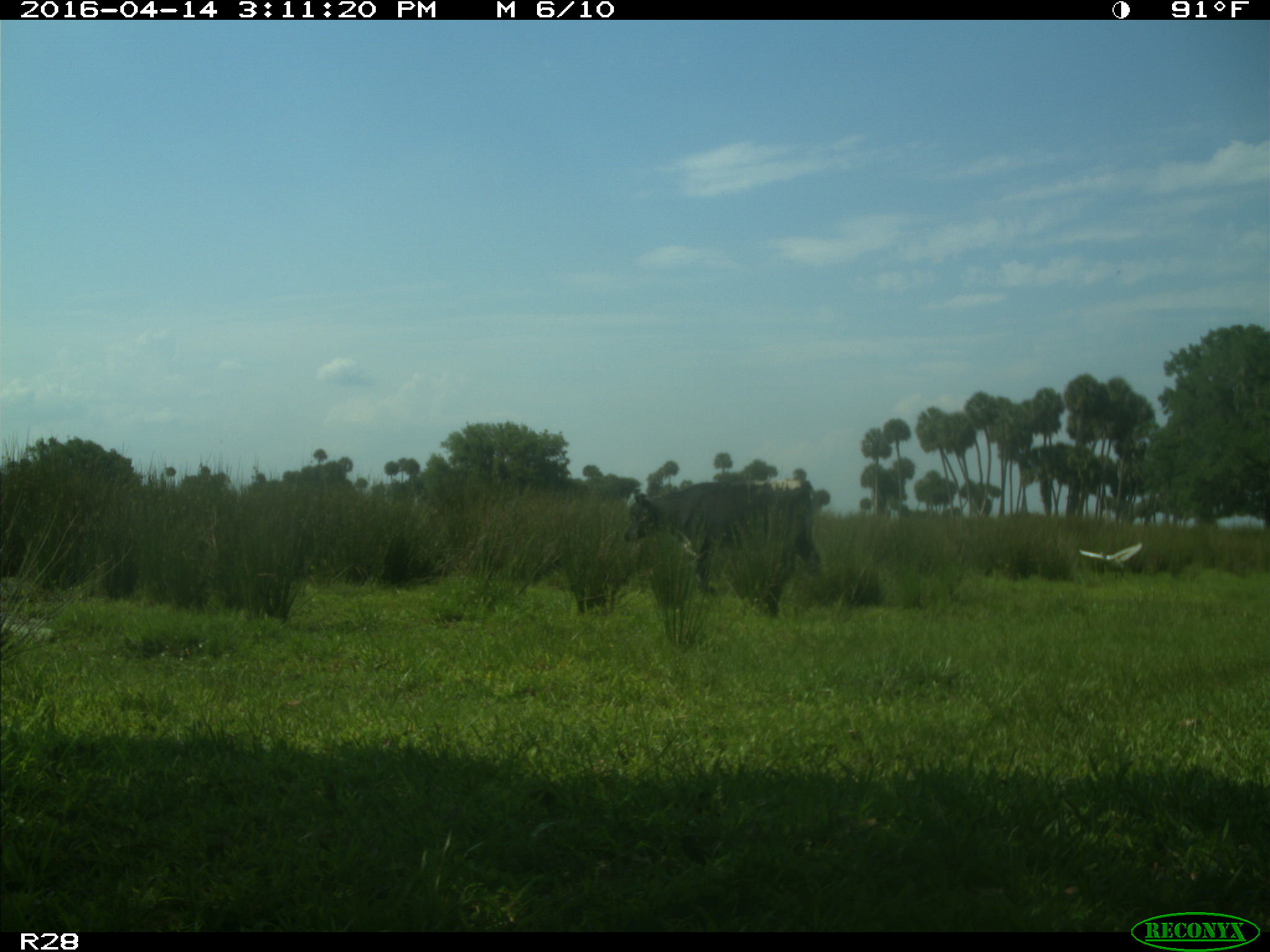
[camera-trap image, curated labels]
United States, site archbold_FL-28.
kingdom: Animalia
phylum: Chordata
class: Mammalia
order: Artiodactyla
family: Bovidae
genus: Bos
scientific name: Bos taurus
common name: domestic cow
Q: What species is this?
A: Bos taurus (domestic cow).